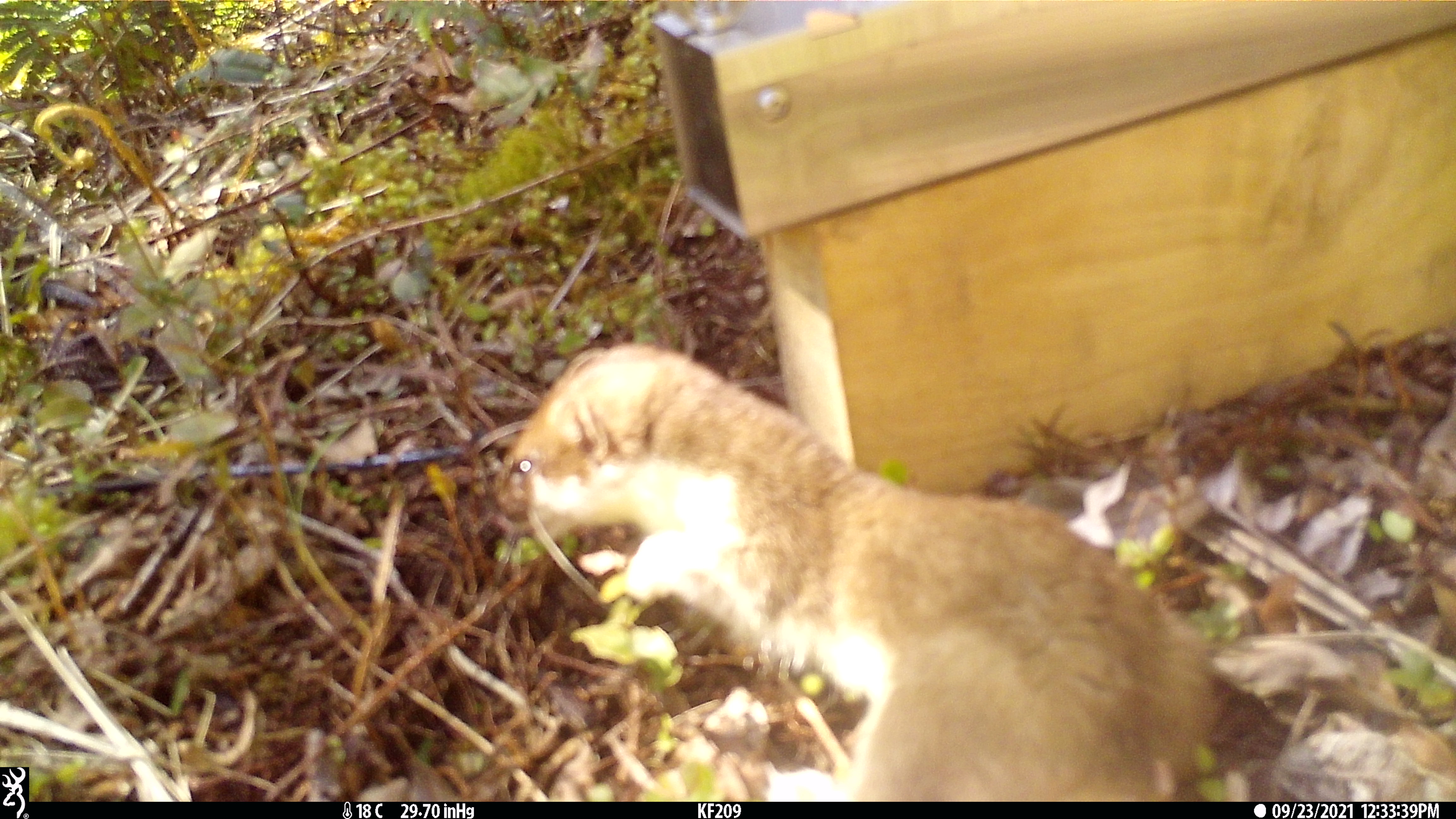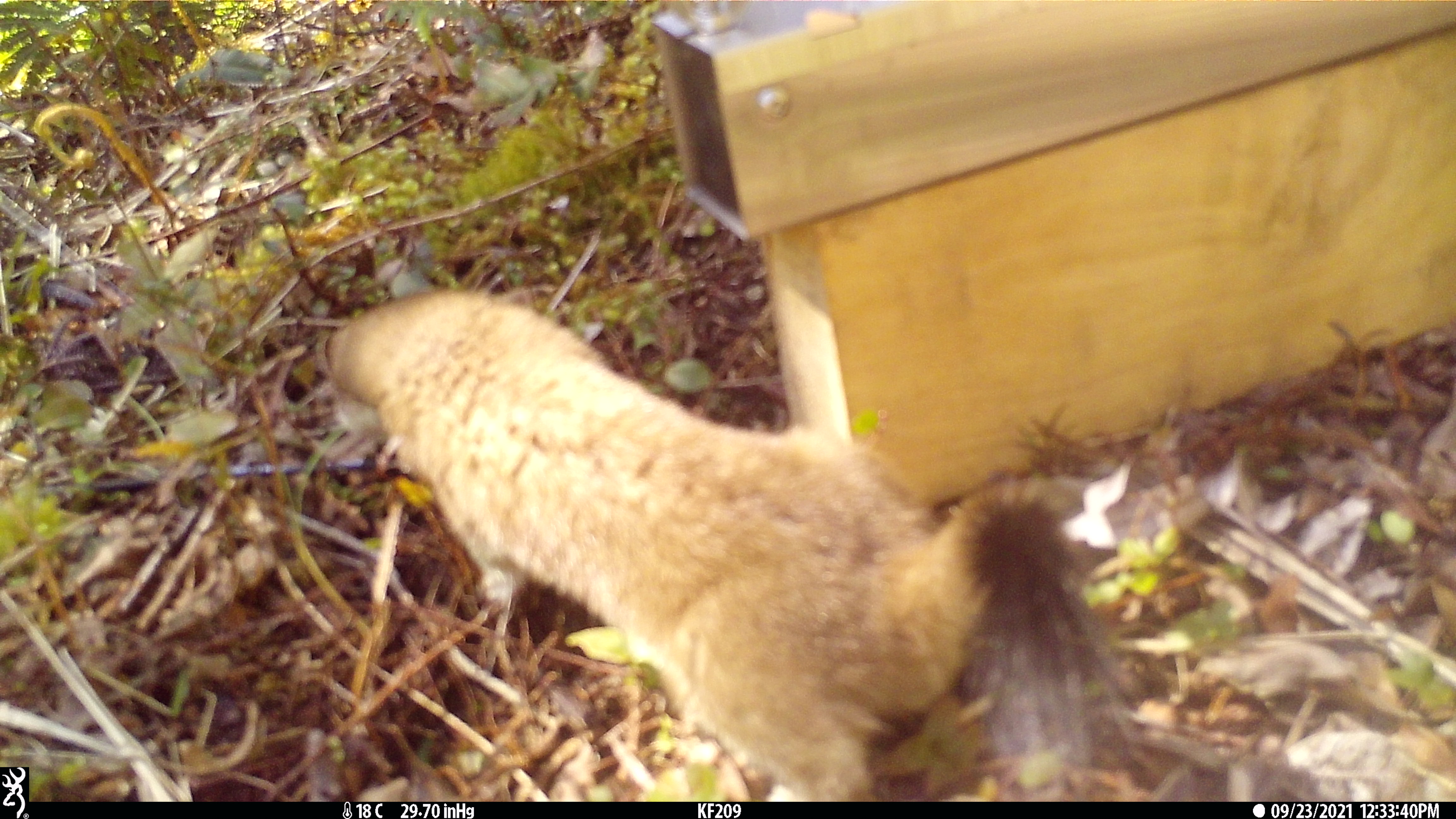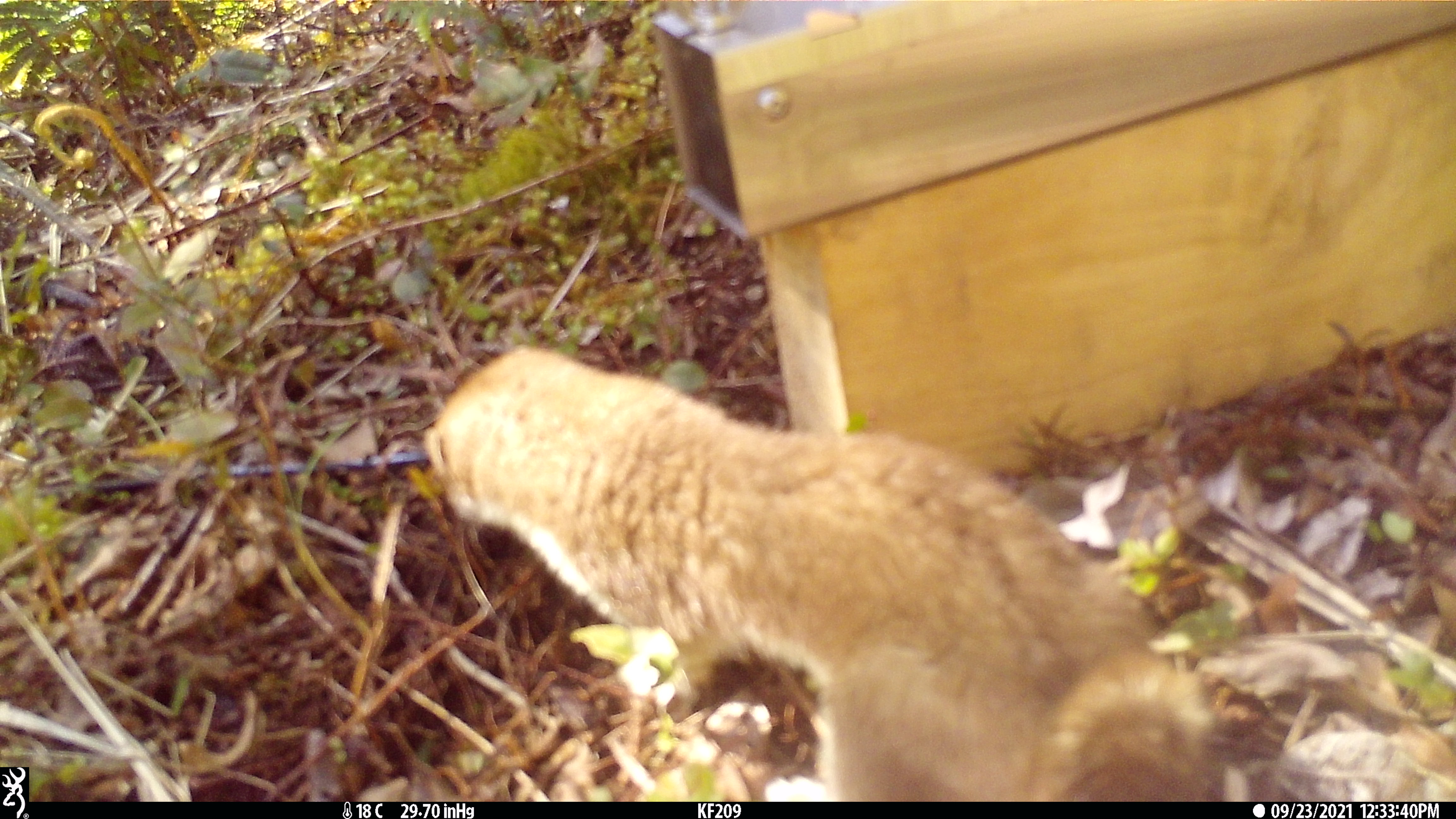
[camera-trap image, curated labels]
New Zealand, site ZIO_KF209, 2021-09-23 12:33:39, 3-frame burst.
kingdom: Animalia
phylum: Chordata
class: Mammalia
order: Carnivora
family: Mustelidae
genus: Mustela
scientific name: Mustela erminea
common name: stoat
Stoat (Mustela erminea).